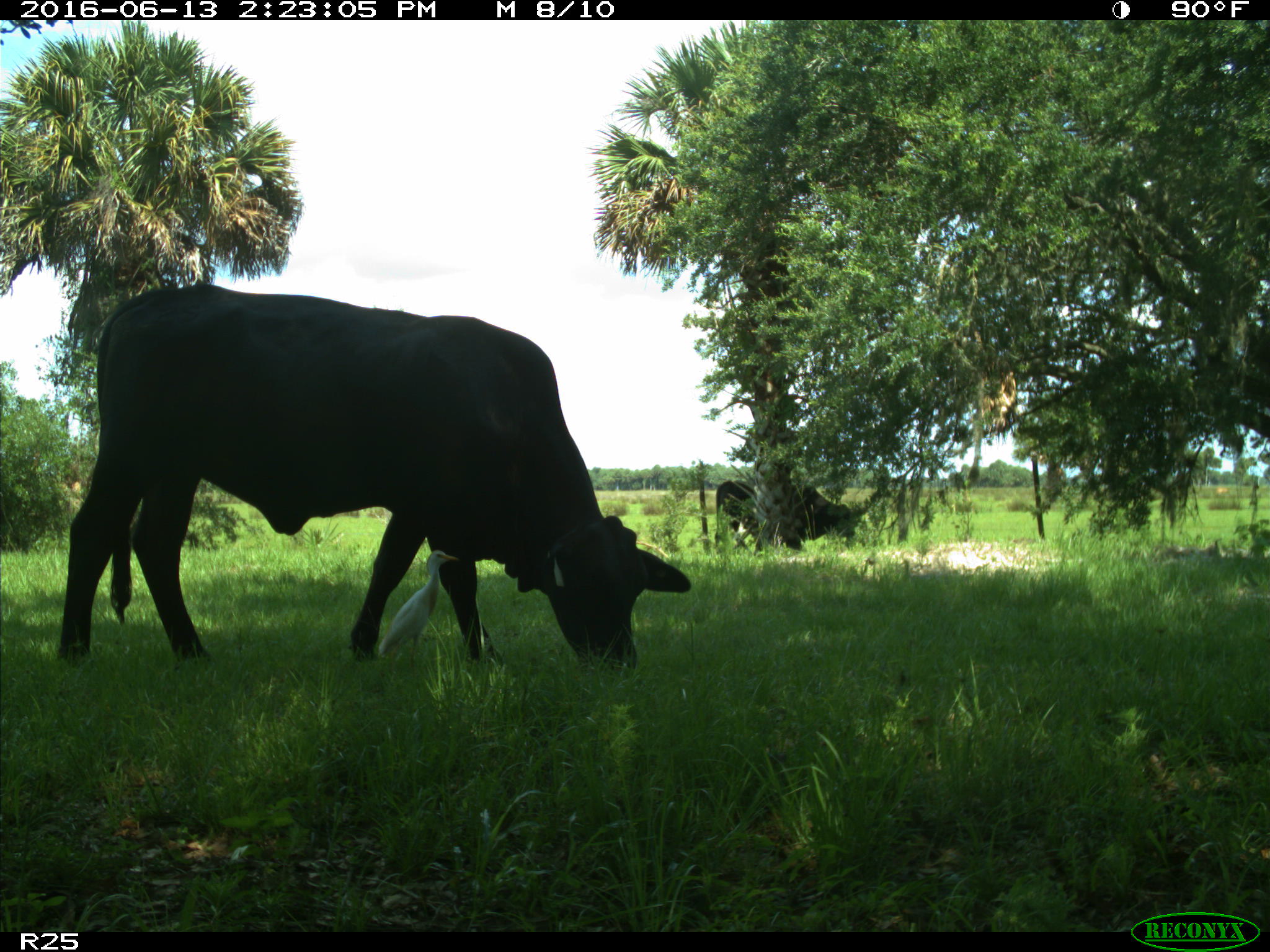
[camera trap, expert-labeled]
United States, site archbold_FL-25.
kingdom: Animalia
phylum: Chordata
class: Mammalia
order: Artiodactyla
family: Bovidae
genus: Bos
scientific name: Bos taurus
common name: domestic cow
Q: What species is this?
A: Bos taurus (domestic cow).